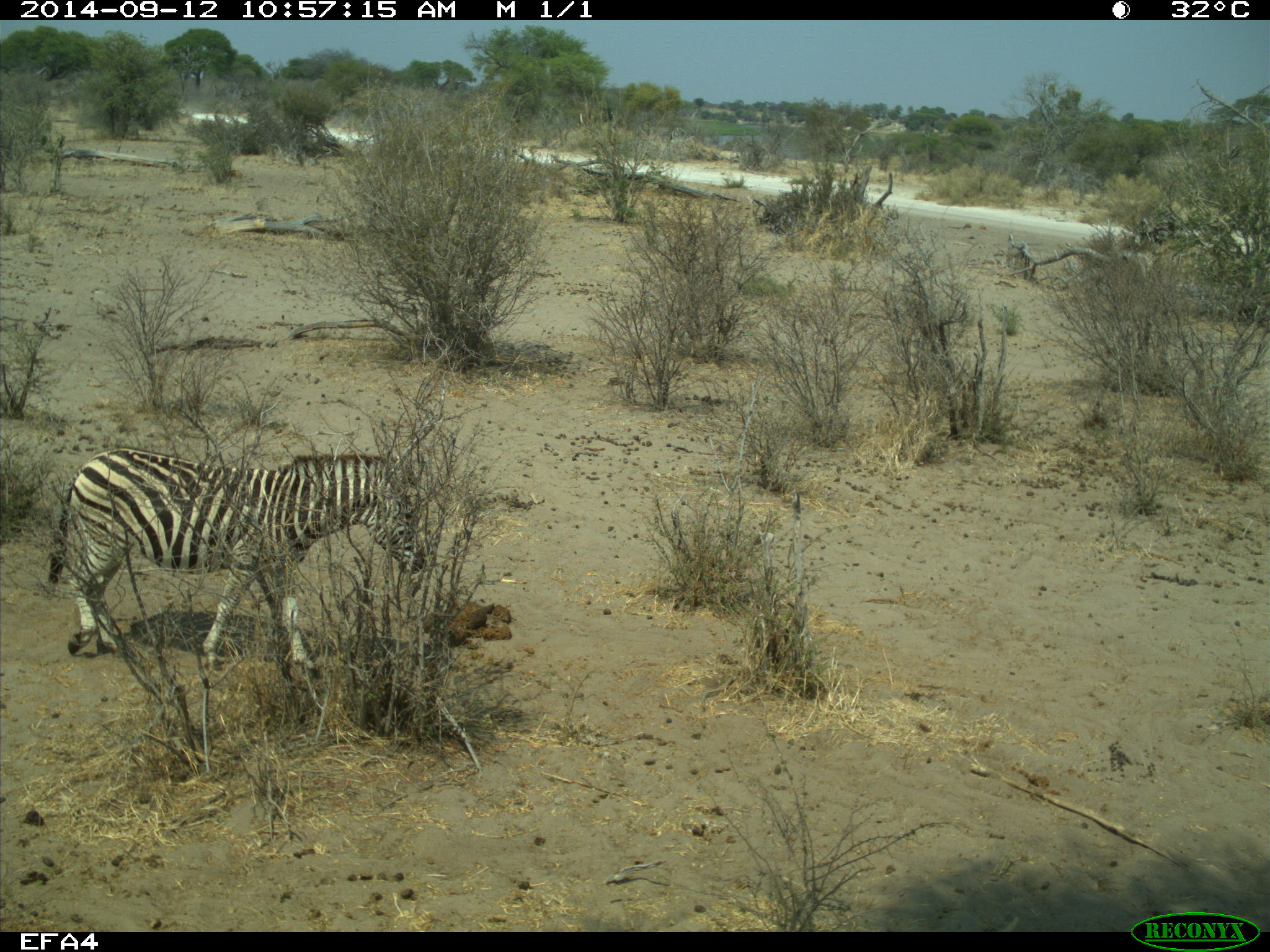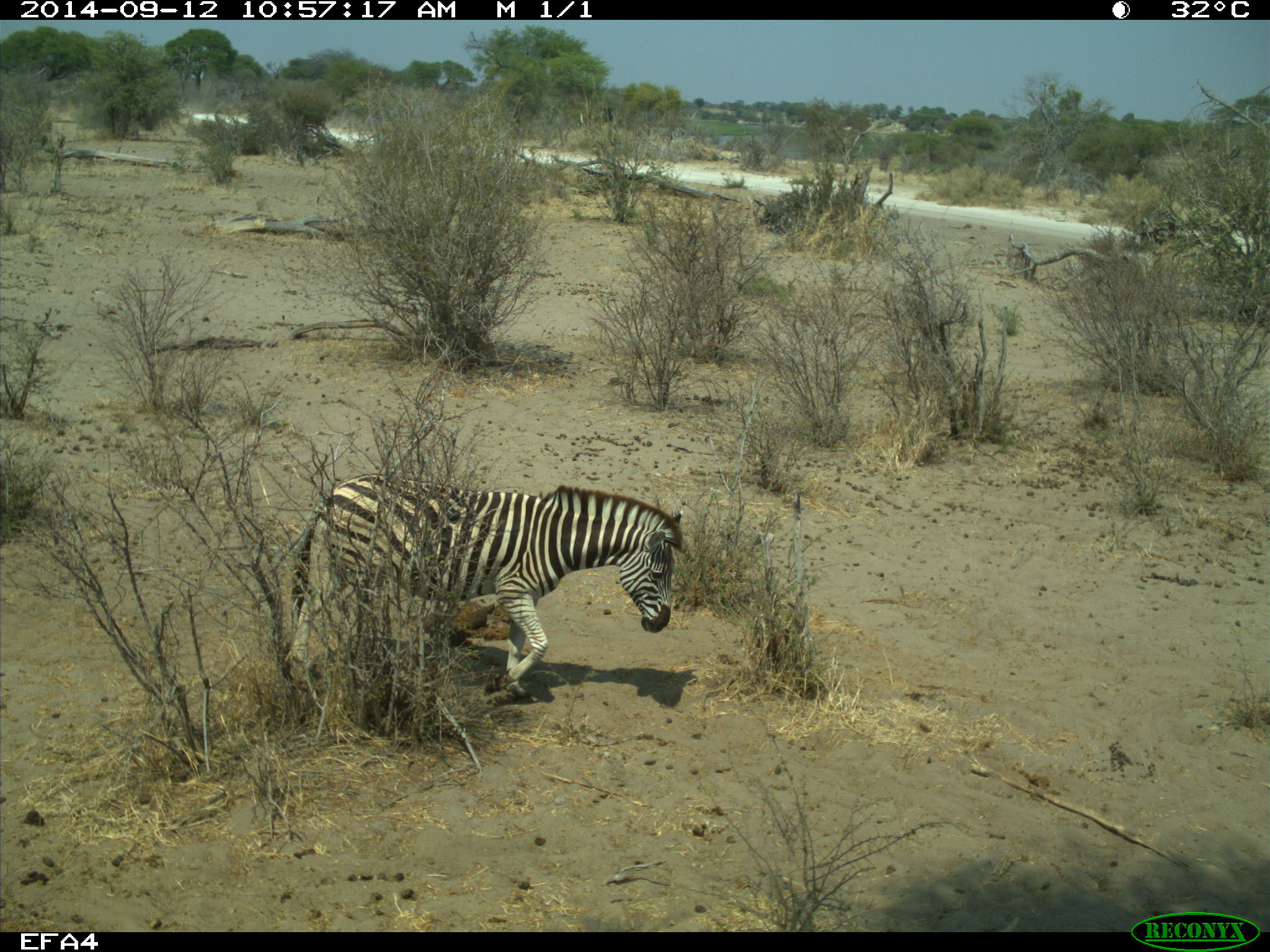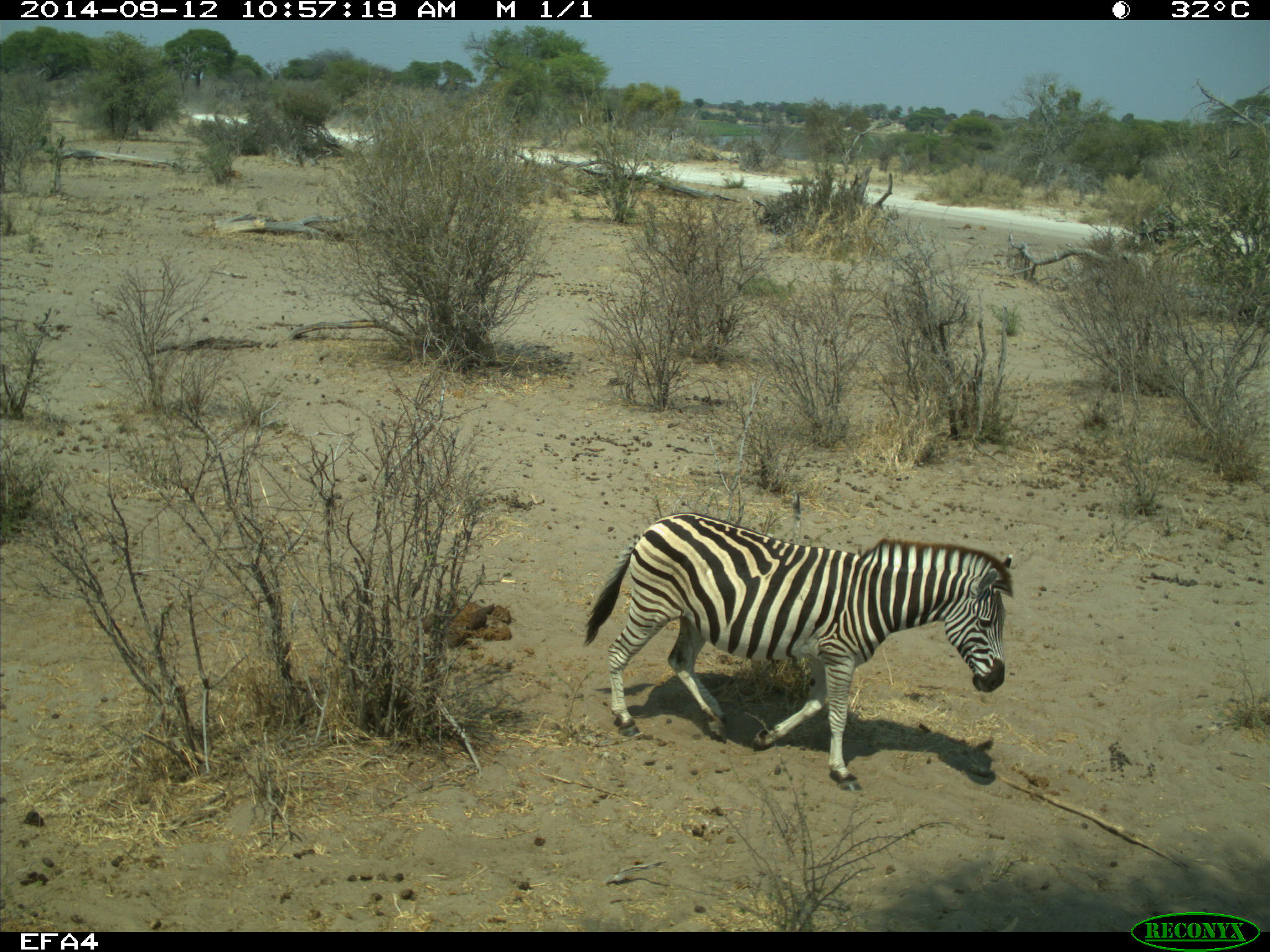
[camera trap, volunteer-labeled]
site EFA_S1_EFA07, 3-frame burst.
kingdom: Animalia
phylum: Chordata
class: Mammalia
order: Perissodactyla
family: Equidae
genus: Equus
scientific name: Equus quagga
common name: plains zebra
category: zebraplains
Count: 1.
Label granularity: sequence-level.